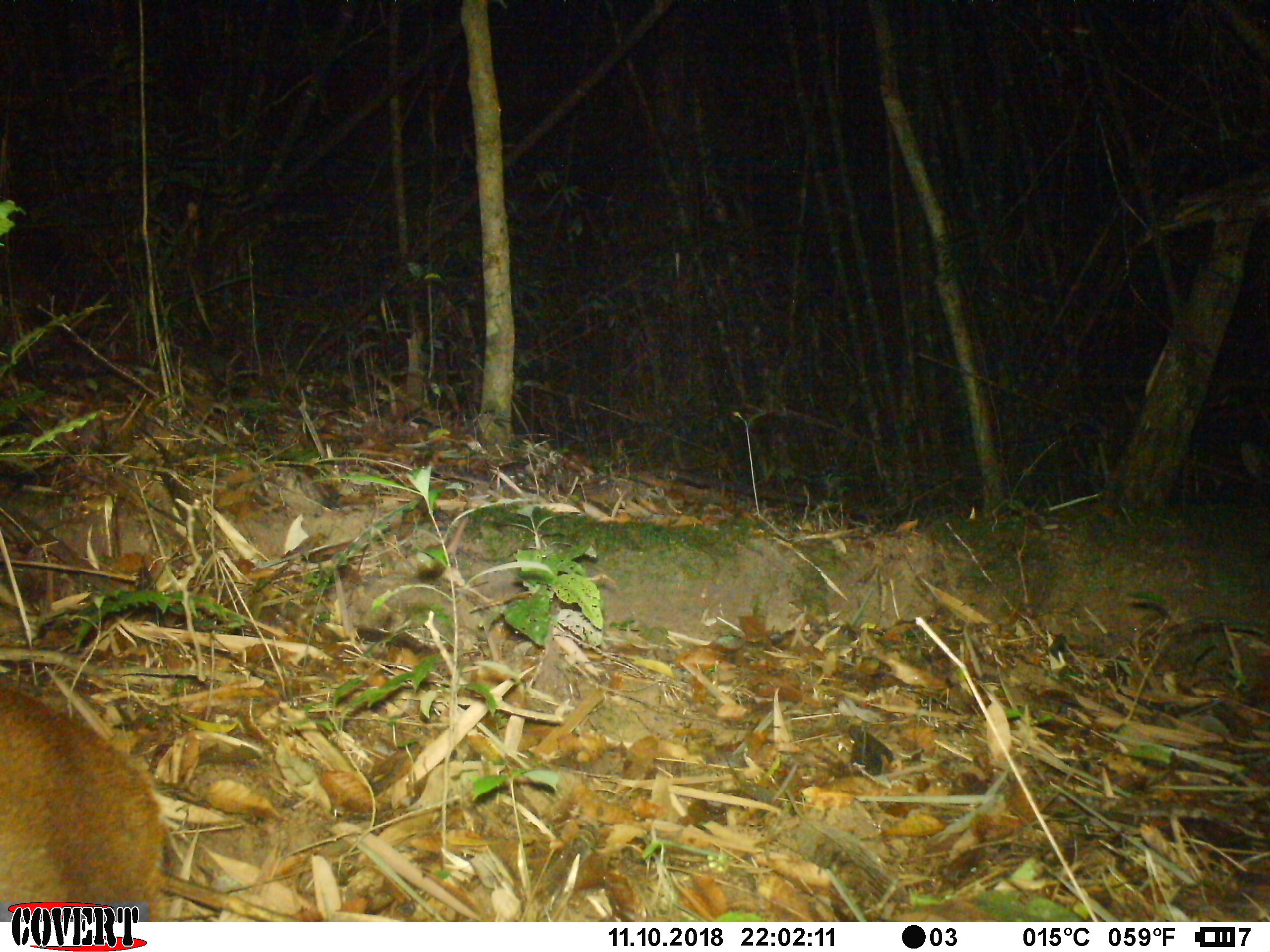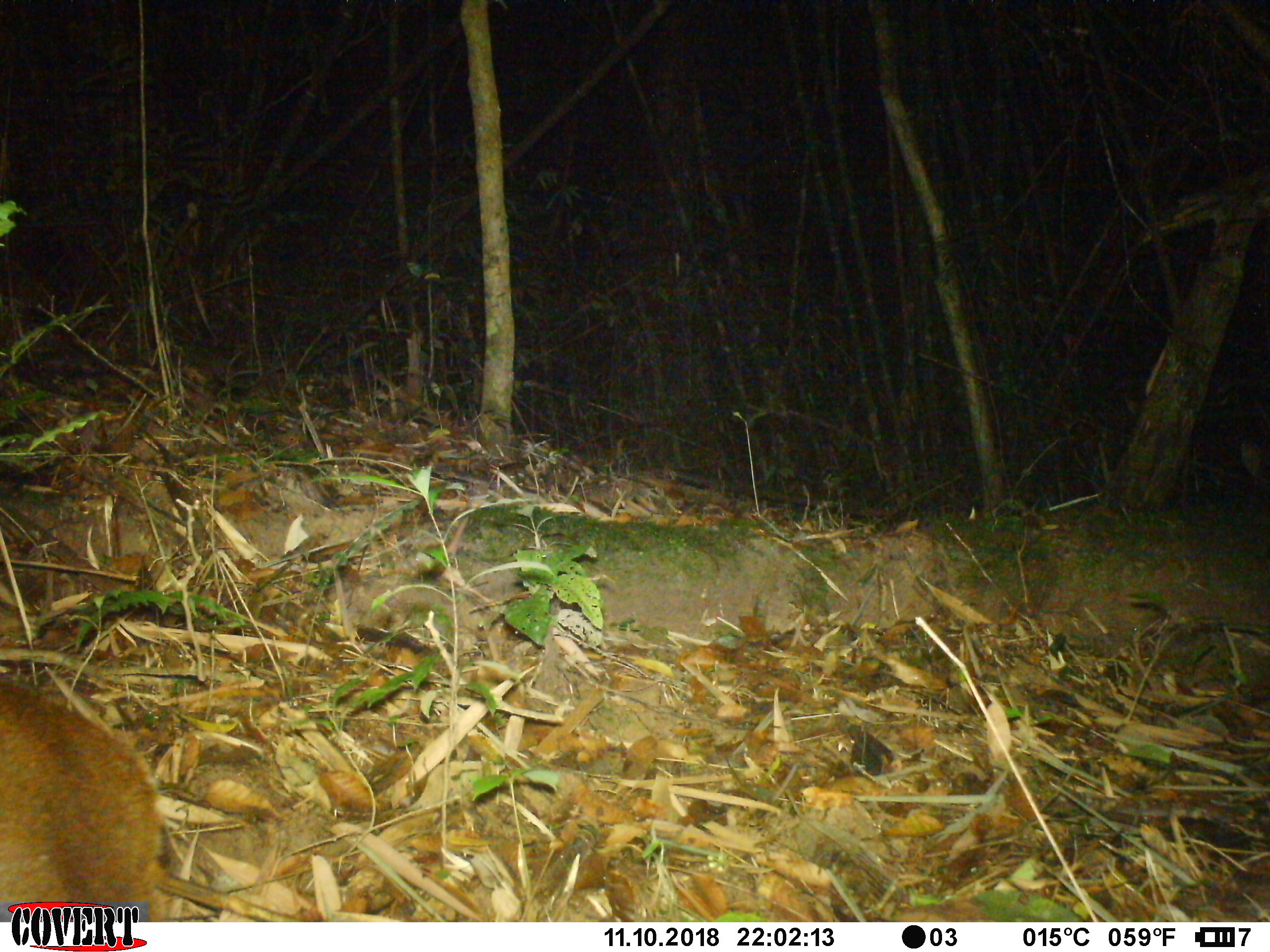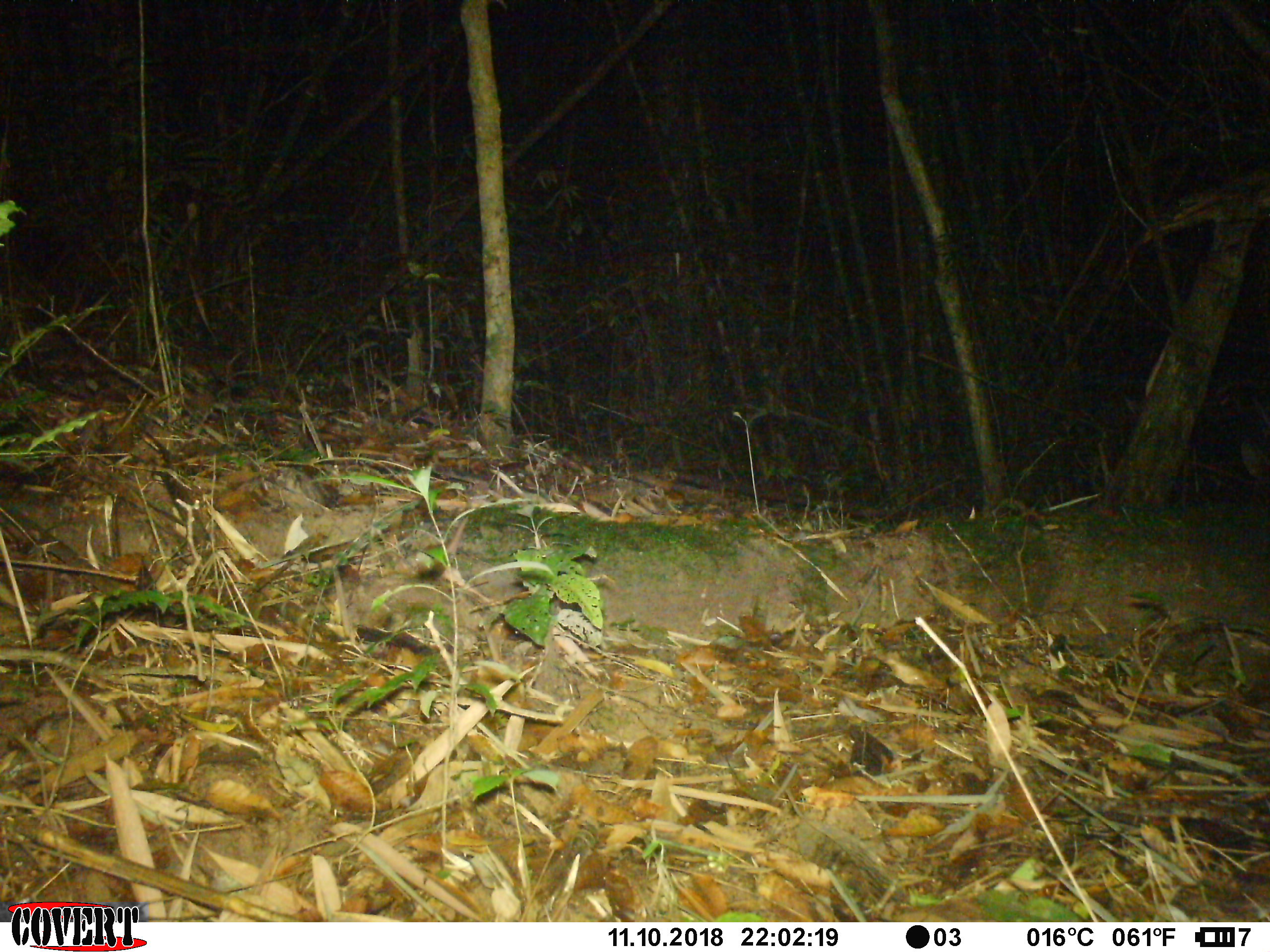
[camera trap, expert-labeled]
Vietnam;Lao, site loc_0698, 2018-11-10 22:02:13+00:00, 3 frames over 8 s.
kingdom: Animalia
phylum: Chordata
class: Mammalia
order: Artiodactyla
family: Cervidae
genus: Muntiacus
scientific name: Muntiacus rooseveltorum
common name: roosevelt's muntjac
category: roosevelts muntjac group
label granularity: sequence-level